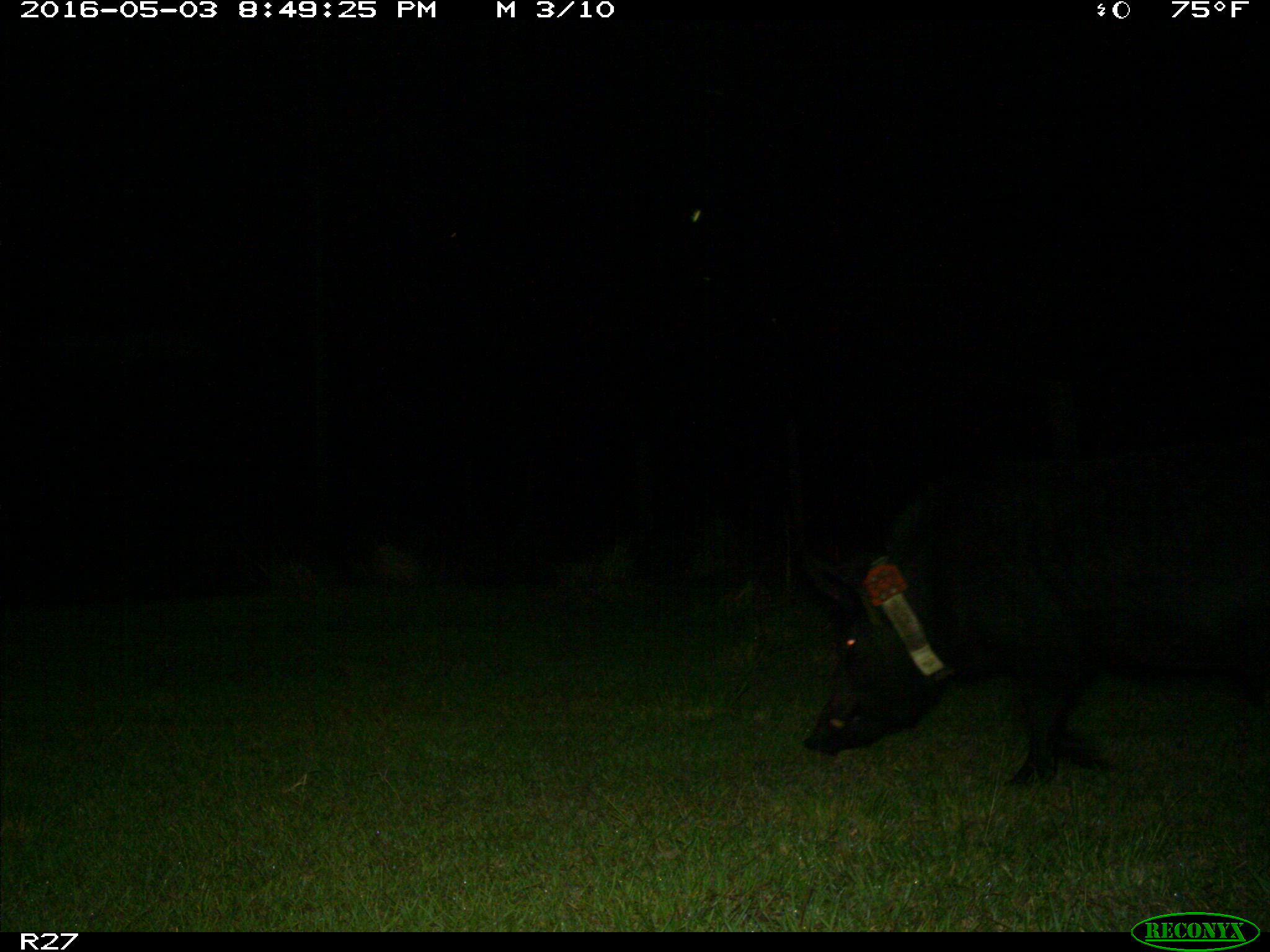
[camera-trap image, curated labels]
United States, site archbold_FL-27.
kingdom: Animalia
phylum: Chordata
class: Mammalia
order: Artiodactyla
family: Suidae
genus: Sus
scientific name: Sus scrofa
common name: wild boar